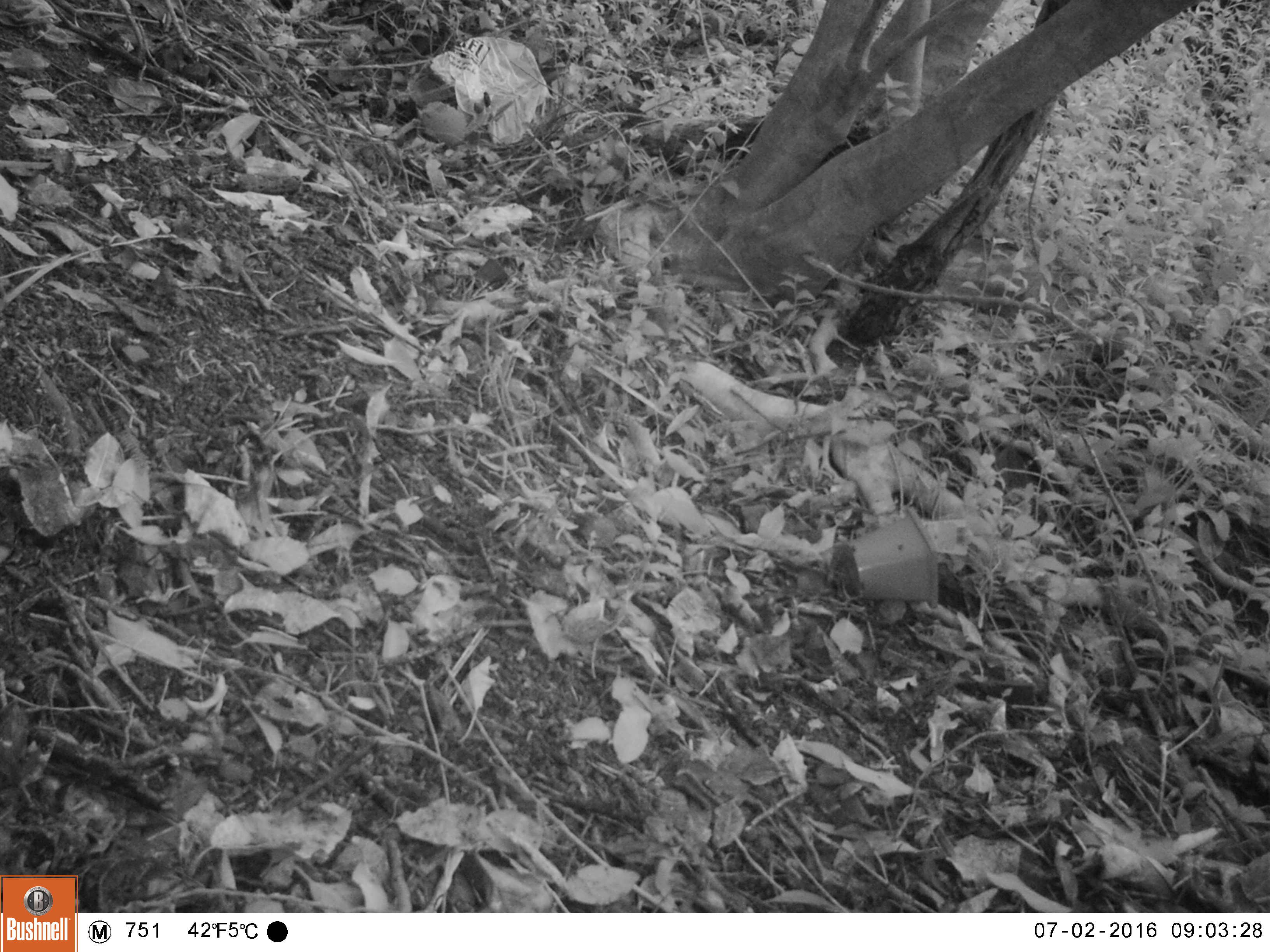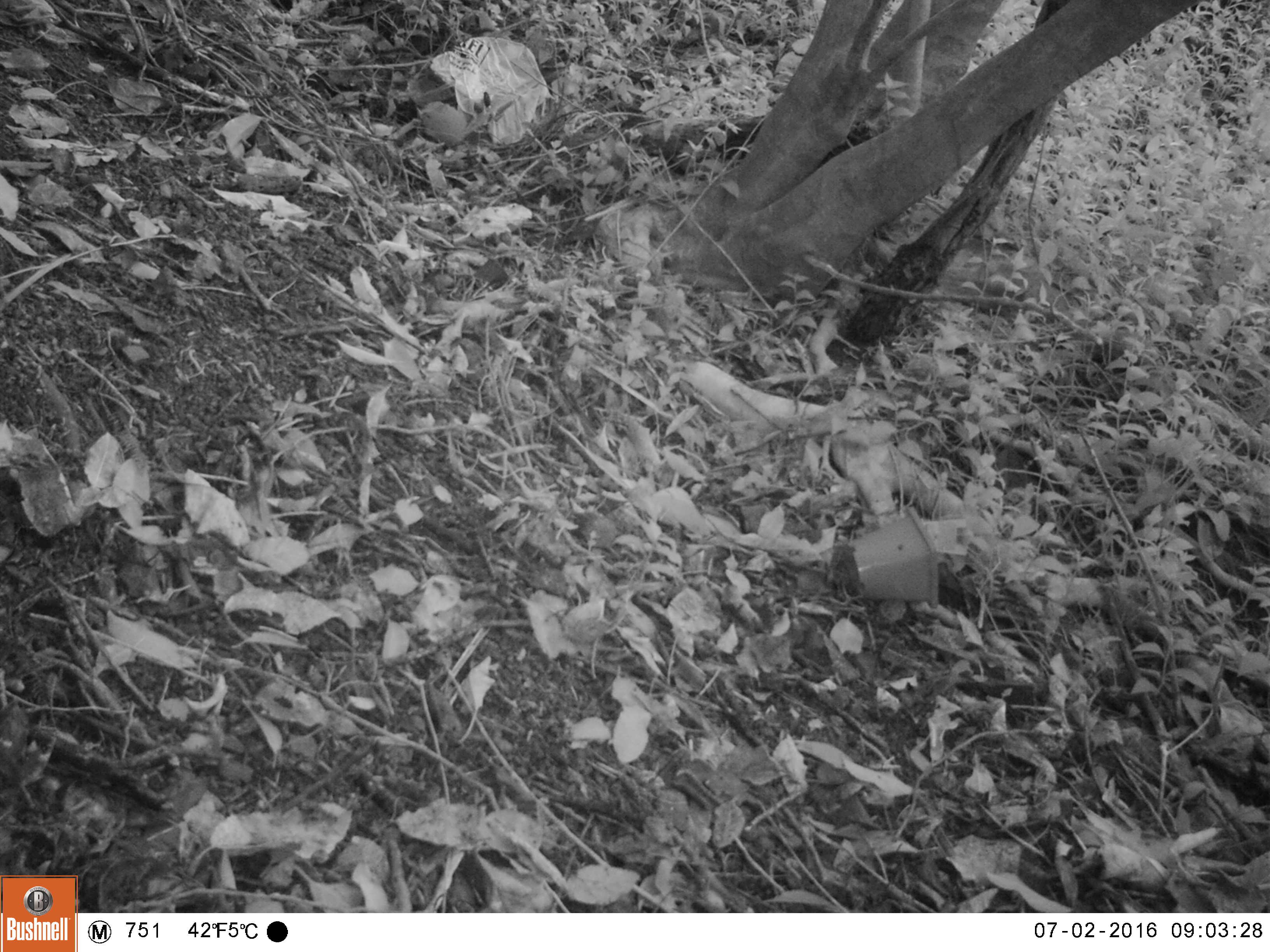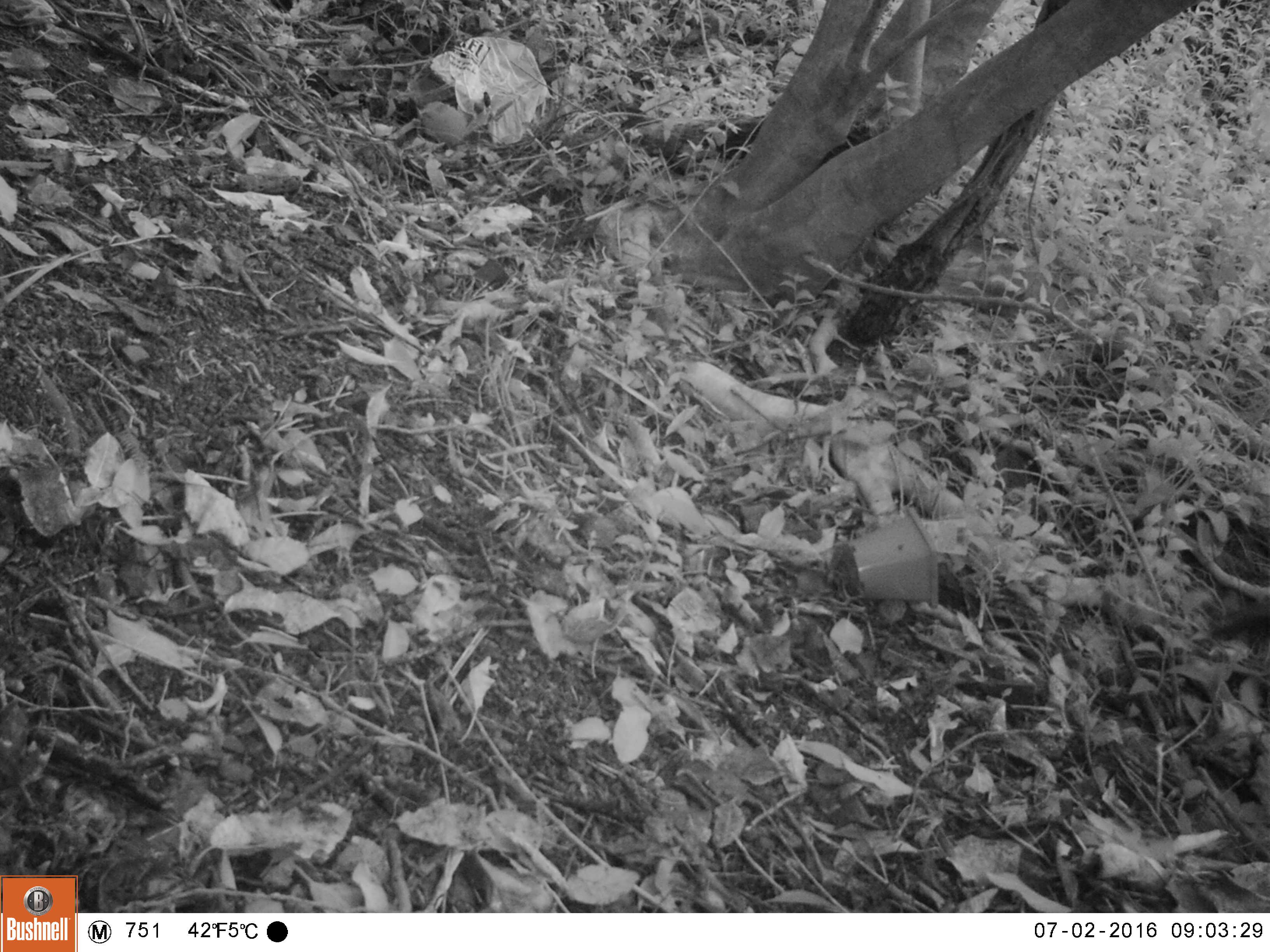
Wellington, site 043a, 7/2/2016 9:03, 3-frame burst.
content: unidentified animal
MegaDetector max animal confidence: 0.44